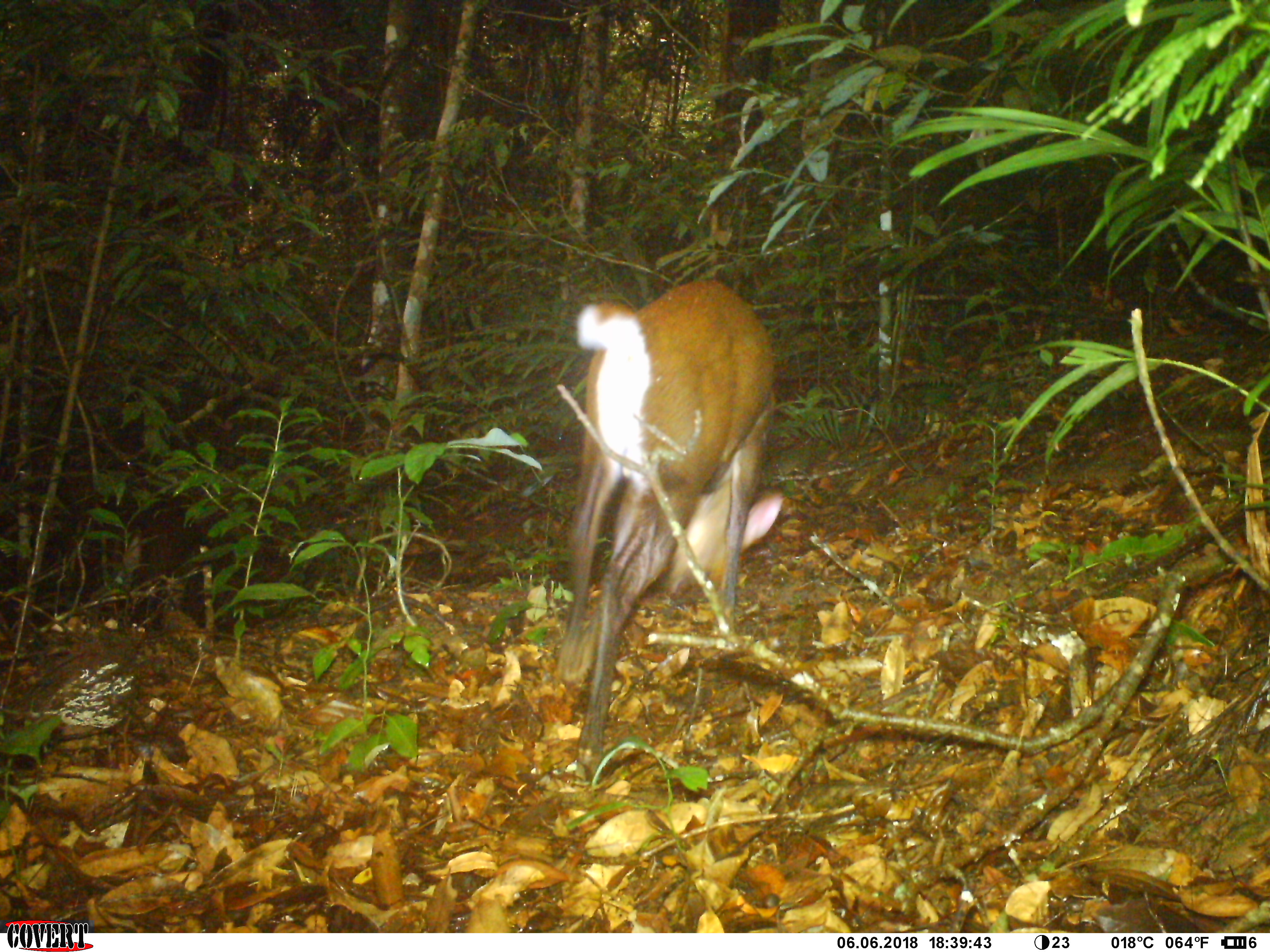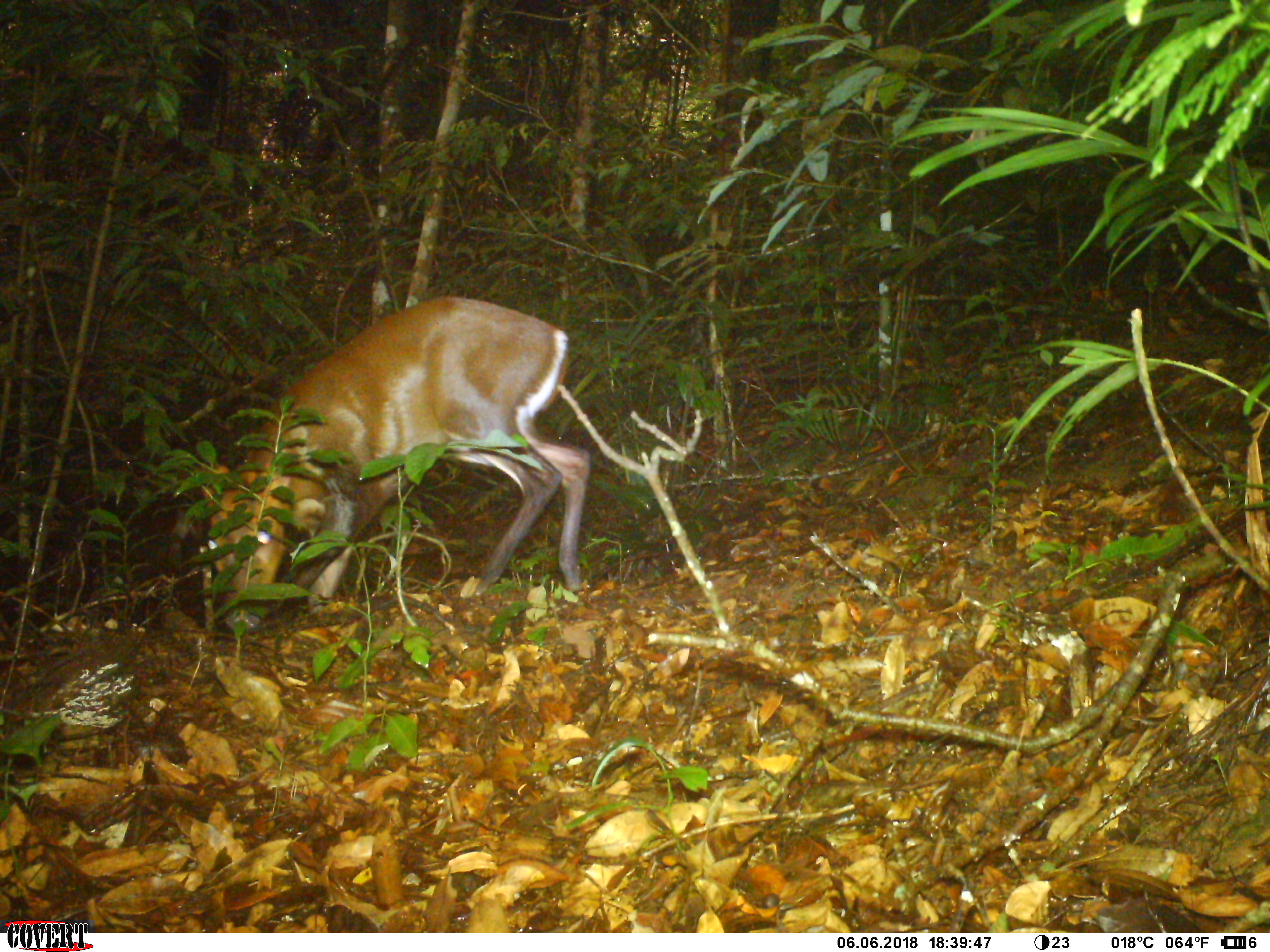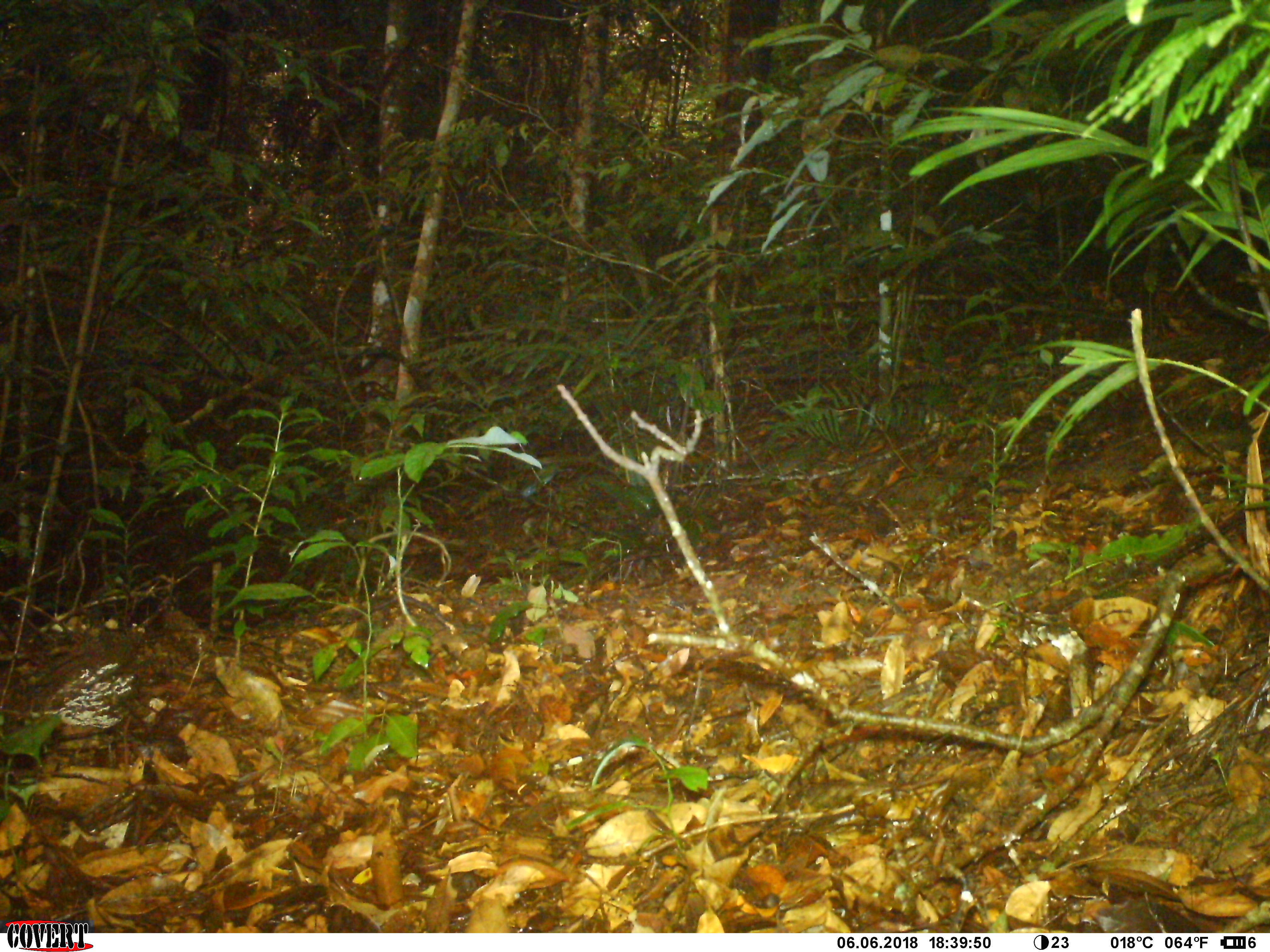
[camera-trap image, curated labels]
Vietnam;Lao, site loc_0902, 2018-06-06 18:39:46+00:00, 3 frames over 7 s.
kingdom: Animalia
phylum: Chordata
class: Mammalia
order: Artiodactyla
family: Cervidae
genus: Muntiacus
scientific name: Muntiacus rooseveltorum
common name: roosevelt's muntjac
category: roosevelts muntjac group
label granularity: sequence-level